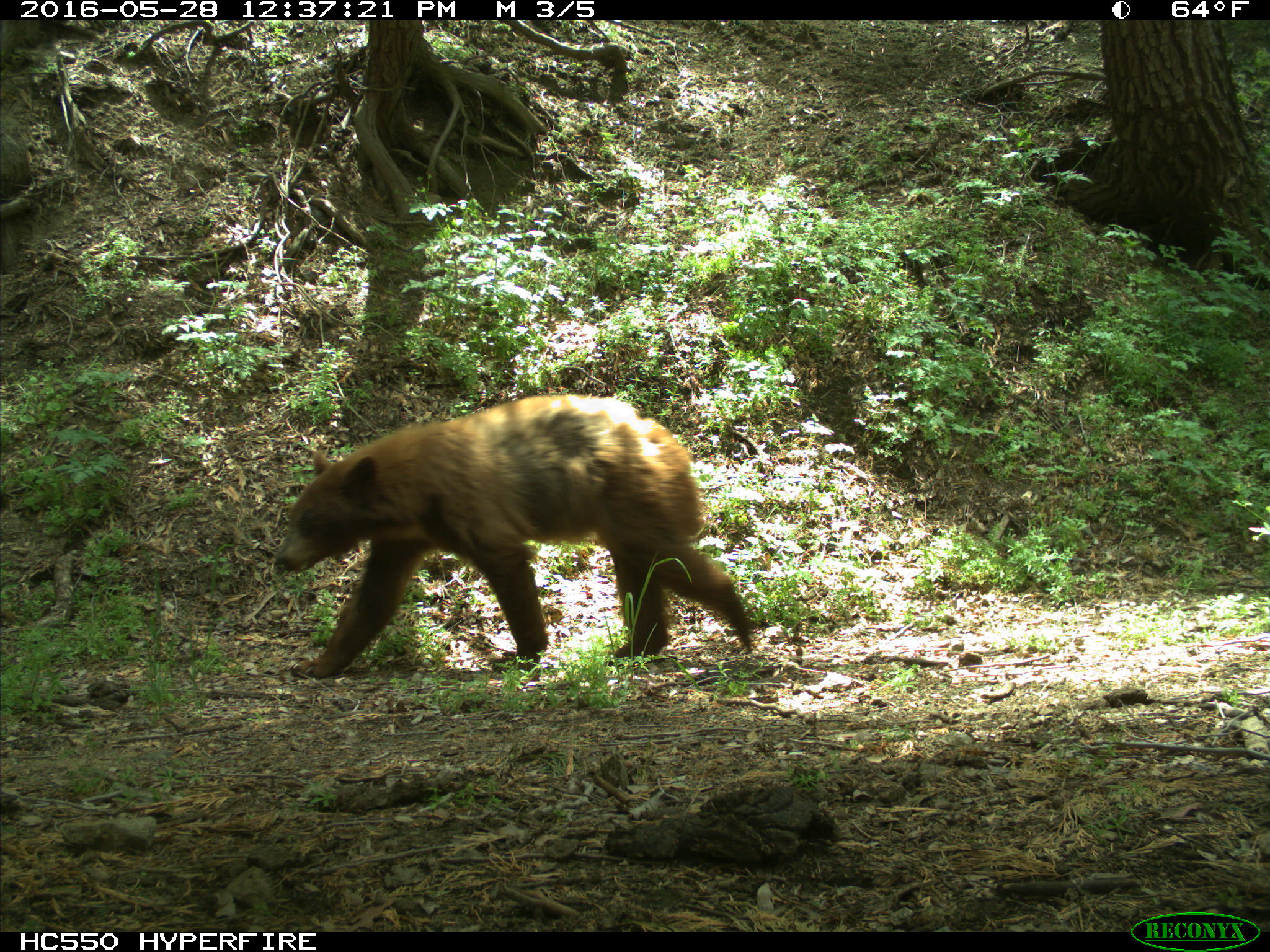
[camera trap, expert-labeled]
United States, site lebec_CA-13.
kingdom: Animalia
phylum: Chordata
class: Mammalia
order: Carnivora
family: Ursidae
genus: Ursus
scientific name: Ursus americanus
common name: american black bear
Ursus americanus (american black bear).